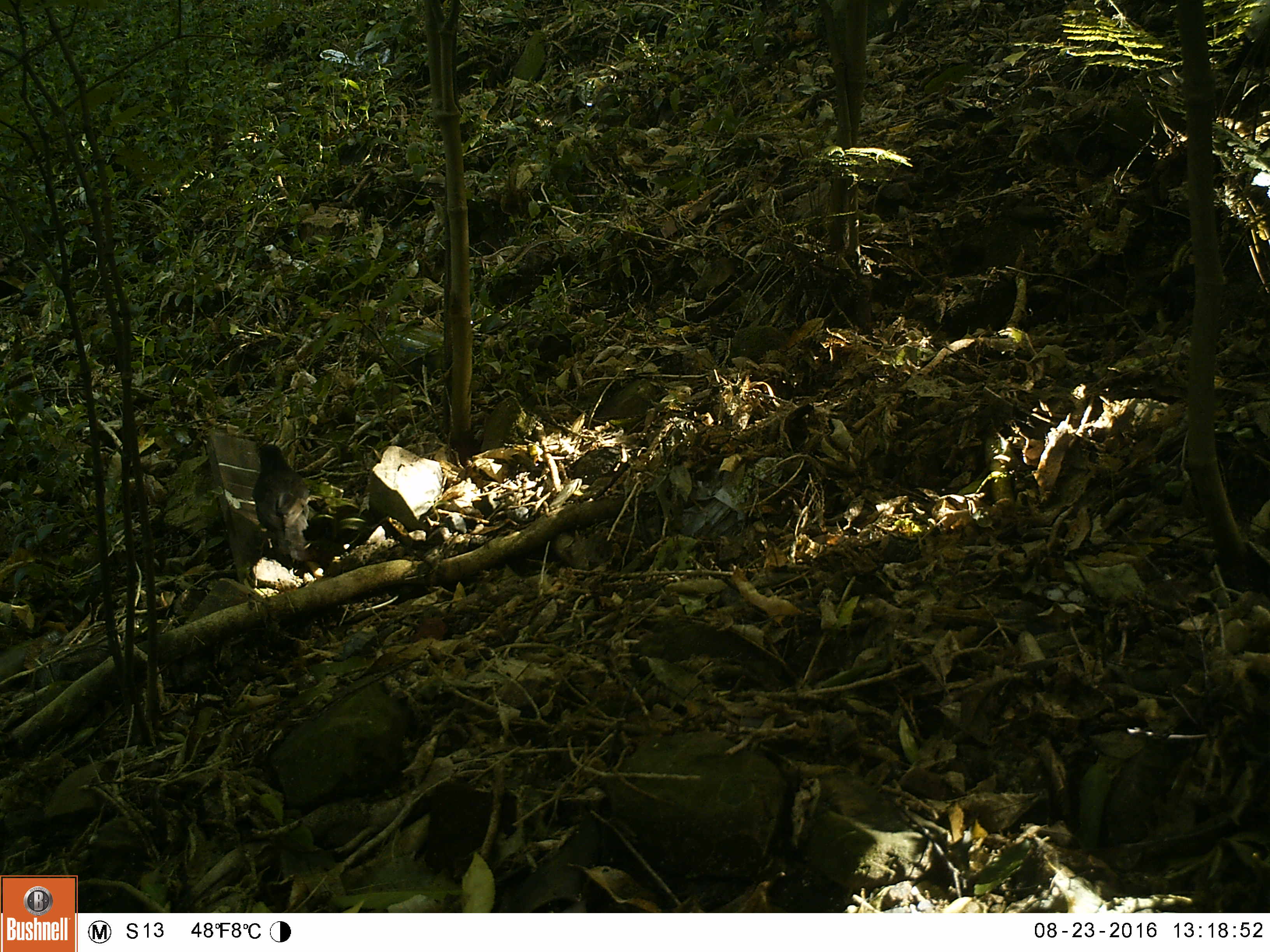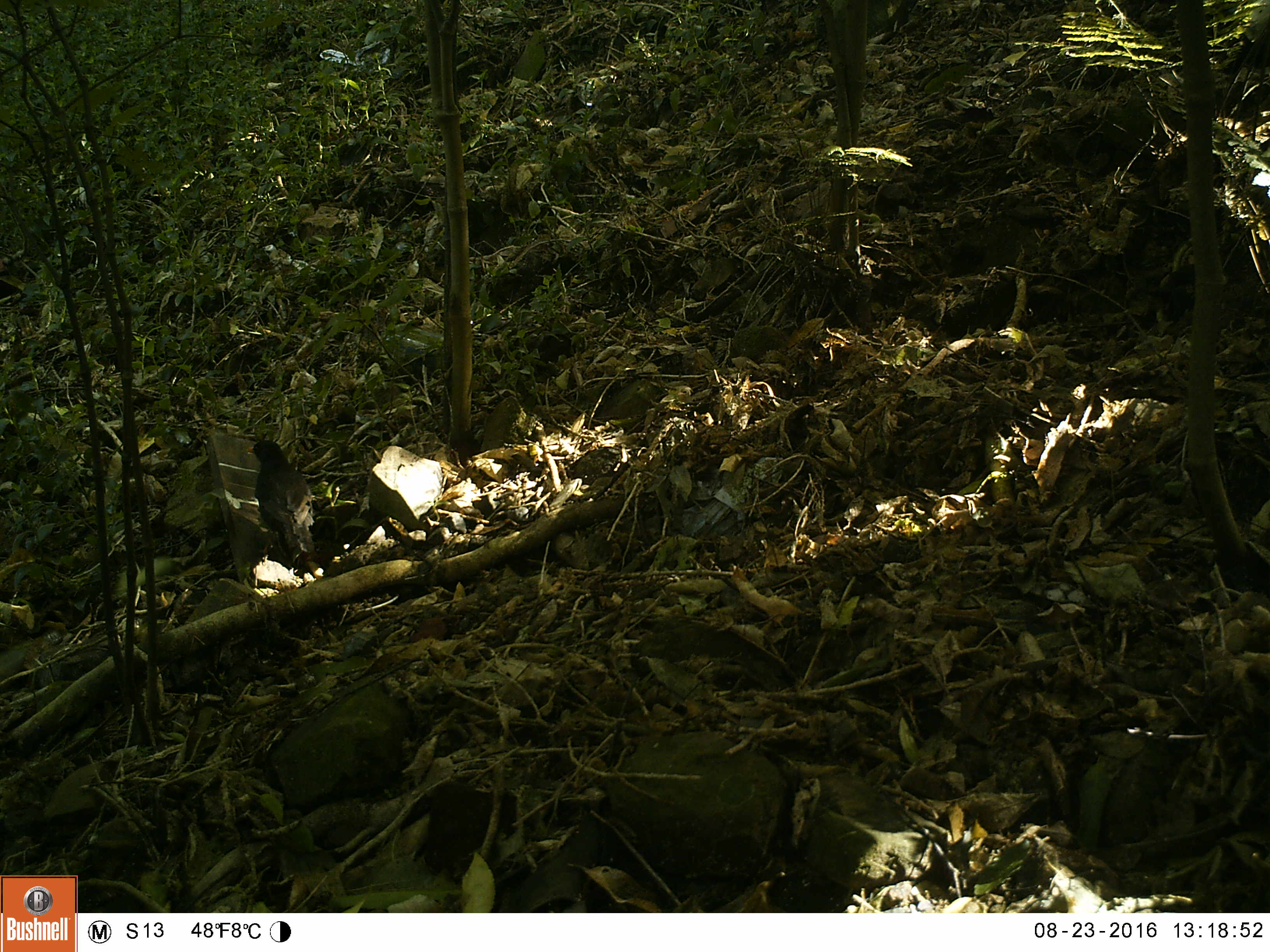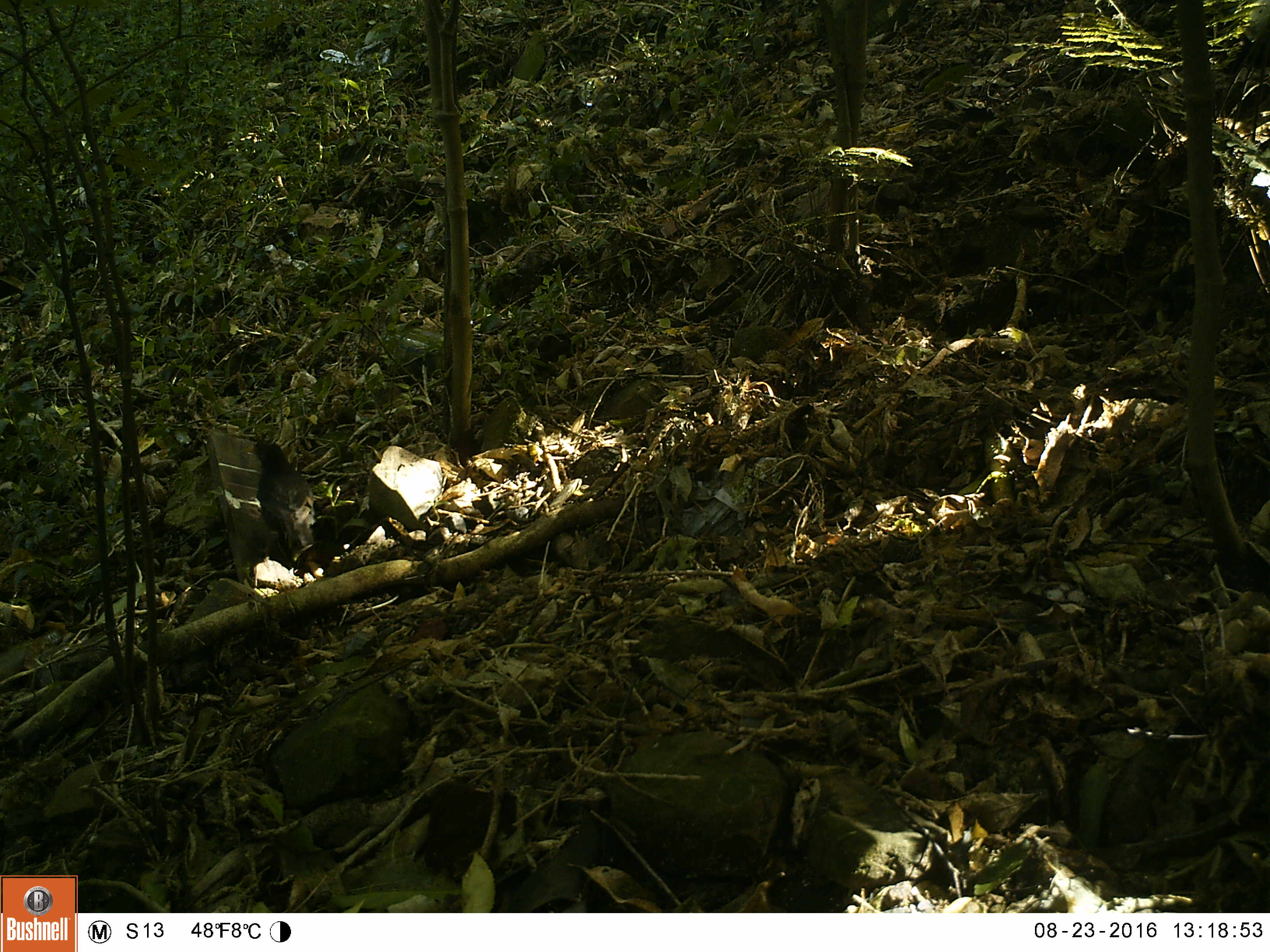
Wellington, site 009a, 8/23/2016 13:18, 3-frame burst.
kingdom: Animalia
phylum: Chordata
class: Aves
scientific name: Aves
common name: bird